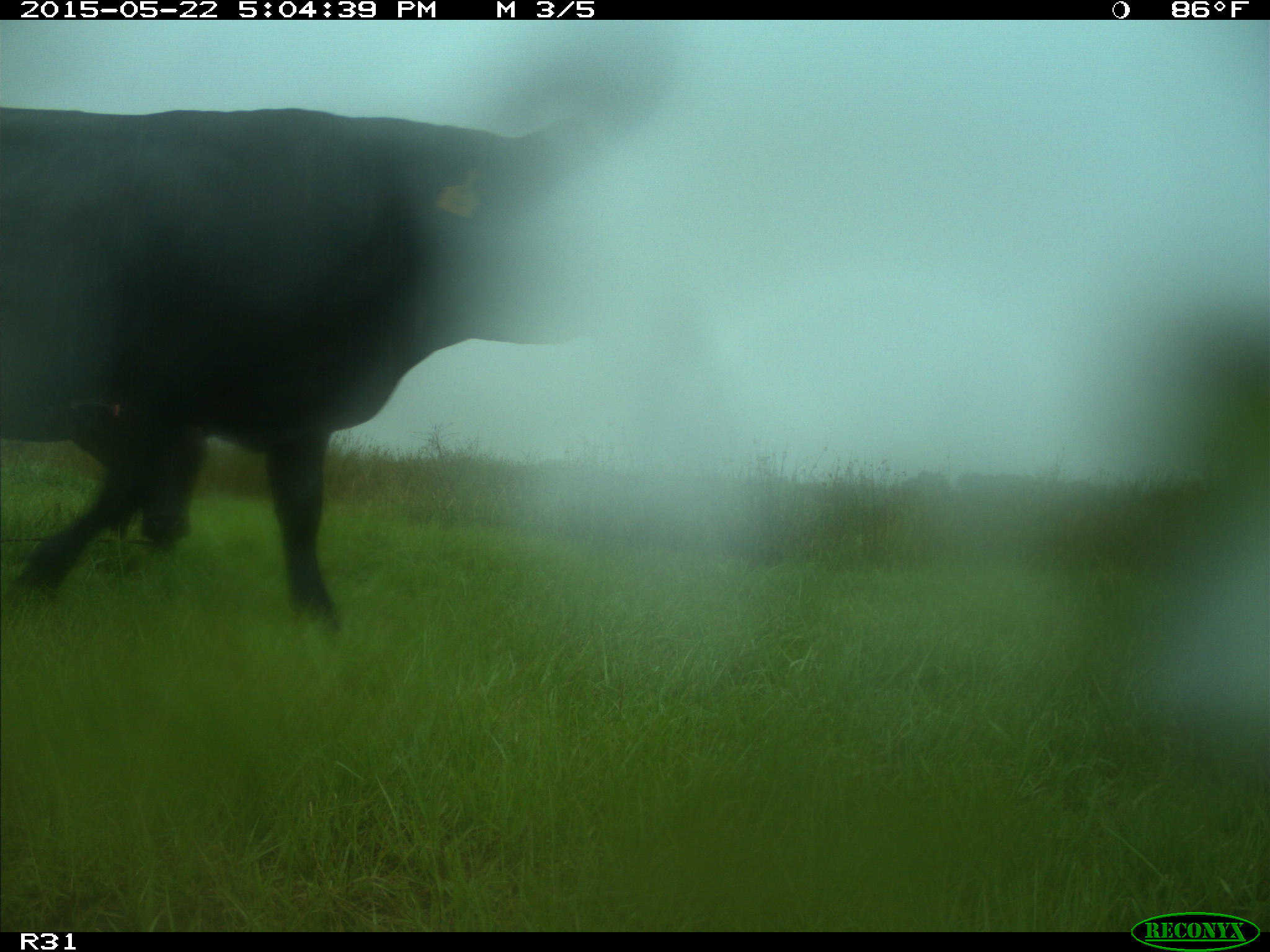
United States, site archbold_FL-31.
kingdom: Animalia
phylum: Chordata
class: Mammalia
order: Artiodactyla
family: Bovidae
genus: Bos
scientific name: Bos taurus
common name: domestic cow